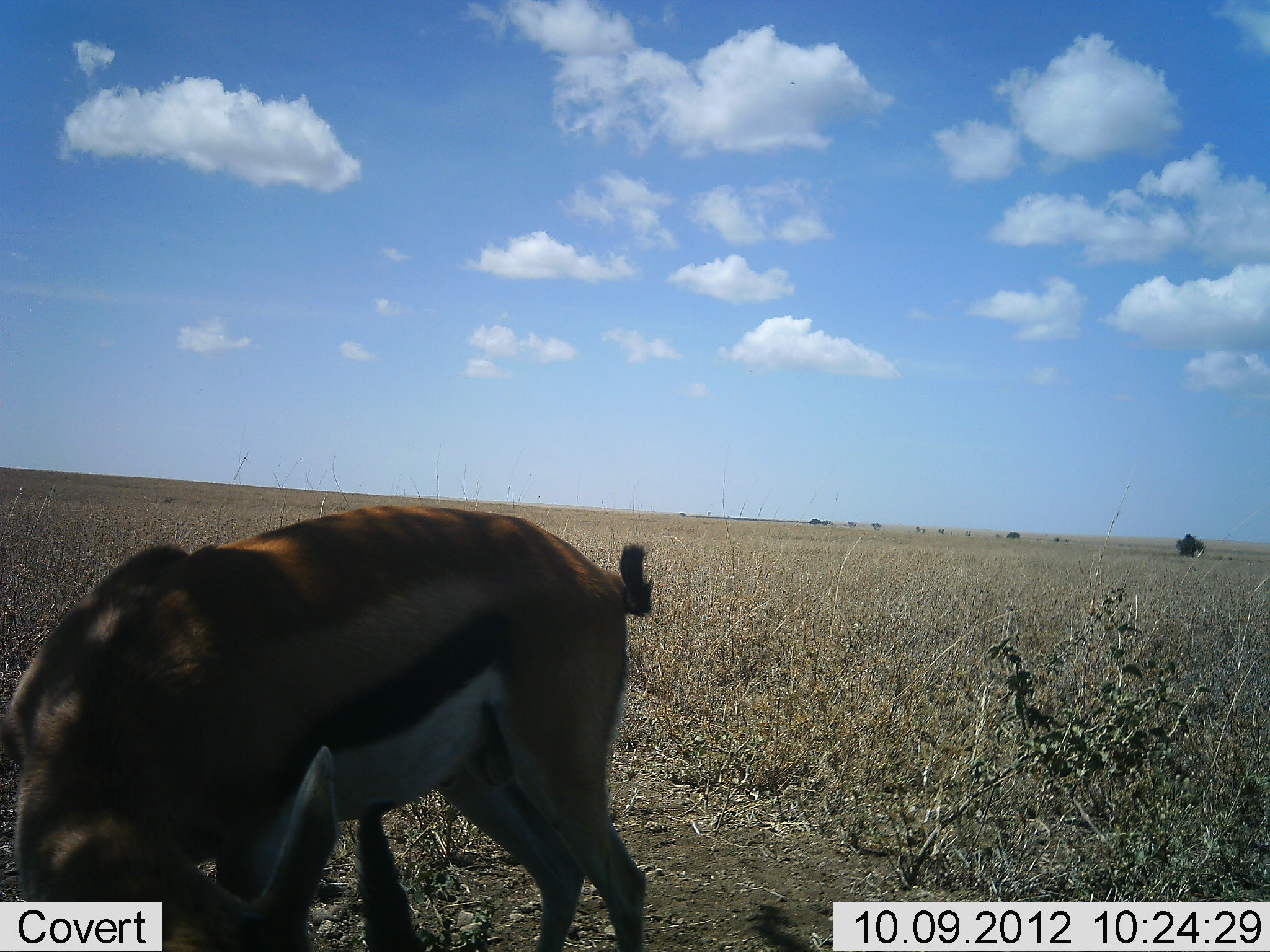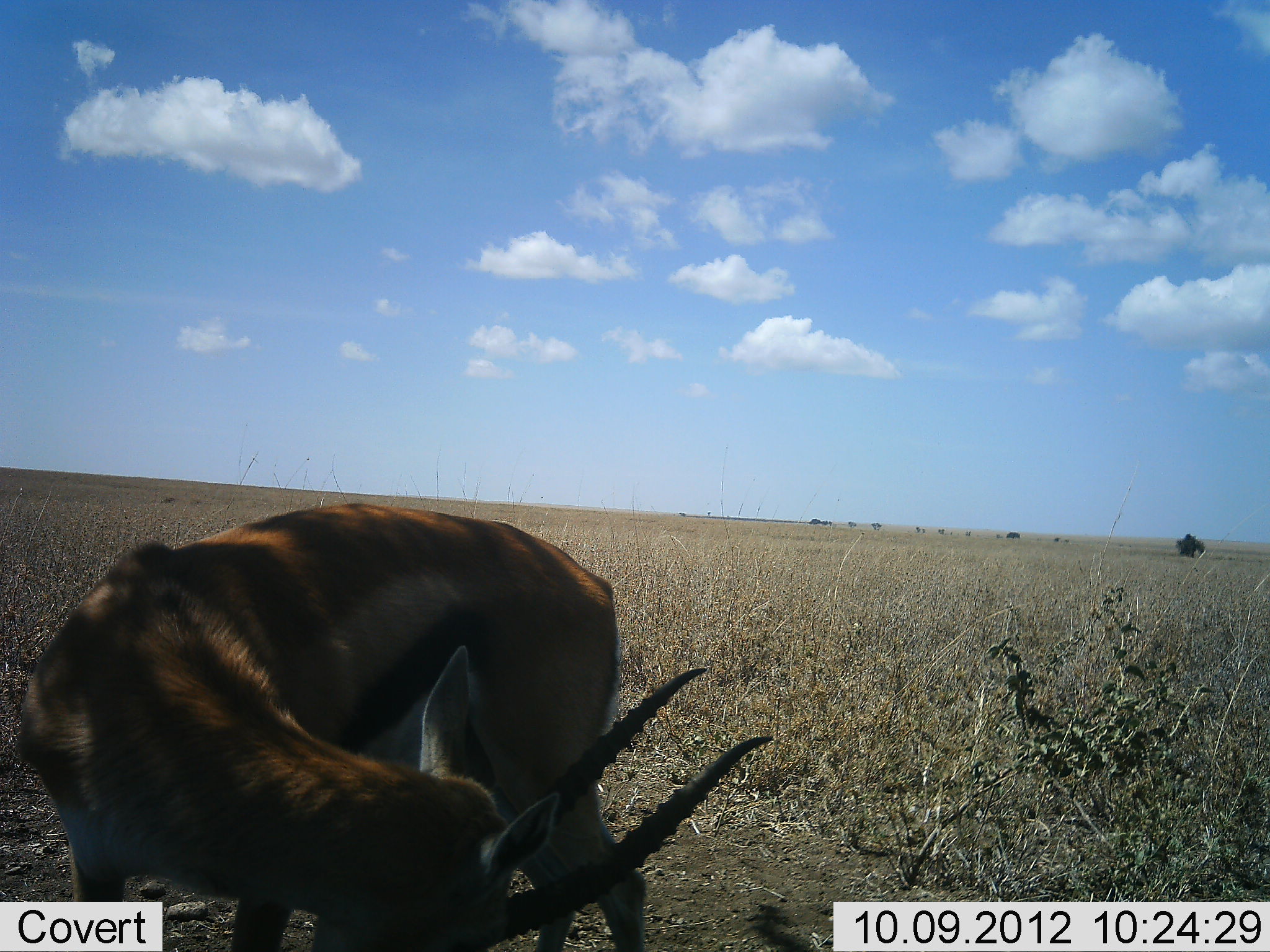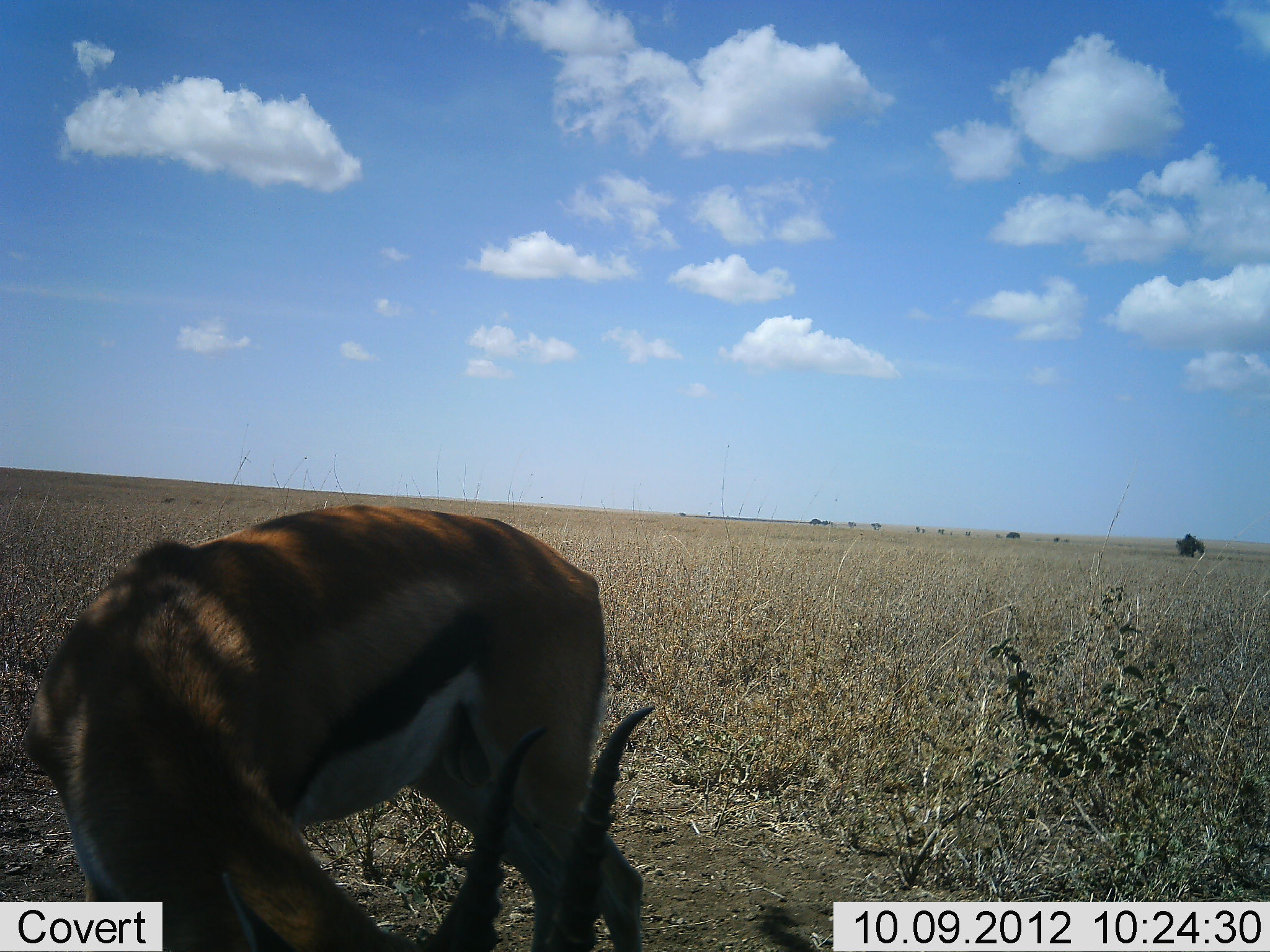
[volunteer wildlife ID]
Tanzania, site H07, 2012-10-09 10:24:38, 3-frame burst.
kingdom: Animalia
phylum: Chordata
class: Mammalia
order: Artiodactyla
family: Bovidae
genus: Eudorcas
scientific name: Eudorcas thomsonii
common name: thomson's gazelle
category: gazellethomsons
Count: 1.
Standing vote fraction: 80%.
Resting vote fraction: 10%.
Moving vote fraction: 0%.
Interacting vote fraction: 0%.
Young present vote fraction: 0%.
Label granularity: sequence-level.